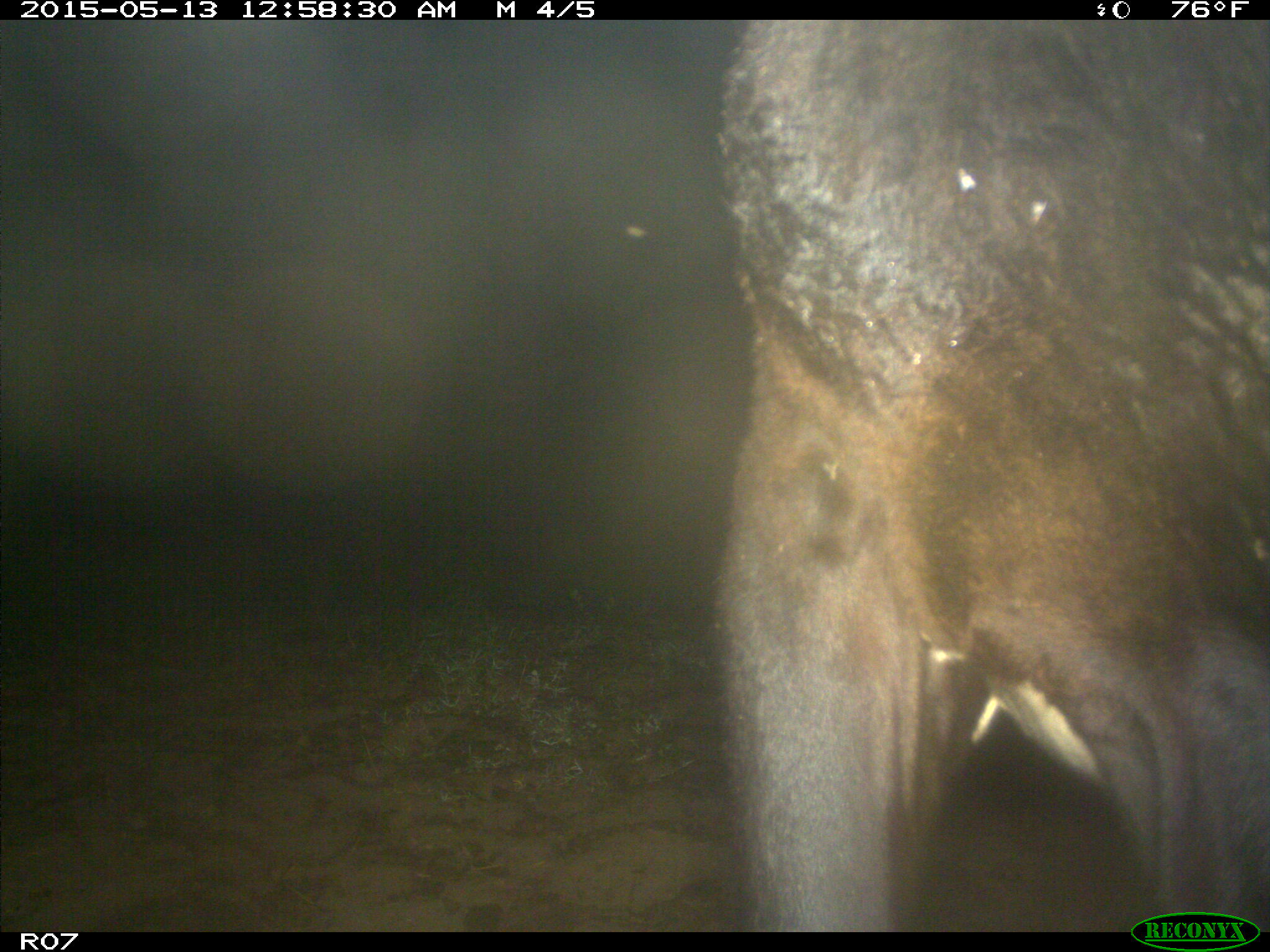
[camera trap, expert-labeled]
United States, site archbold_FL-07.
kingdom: Animalia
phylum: Chordata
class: Mammalia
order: Artiodactyla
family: Bovidae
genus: Bos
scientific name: Bos taurus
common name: domestic cow